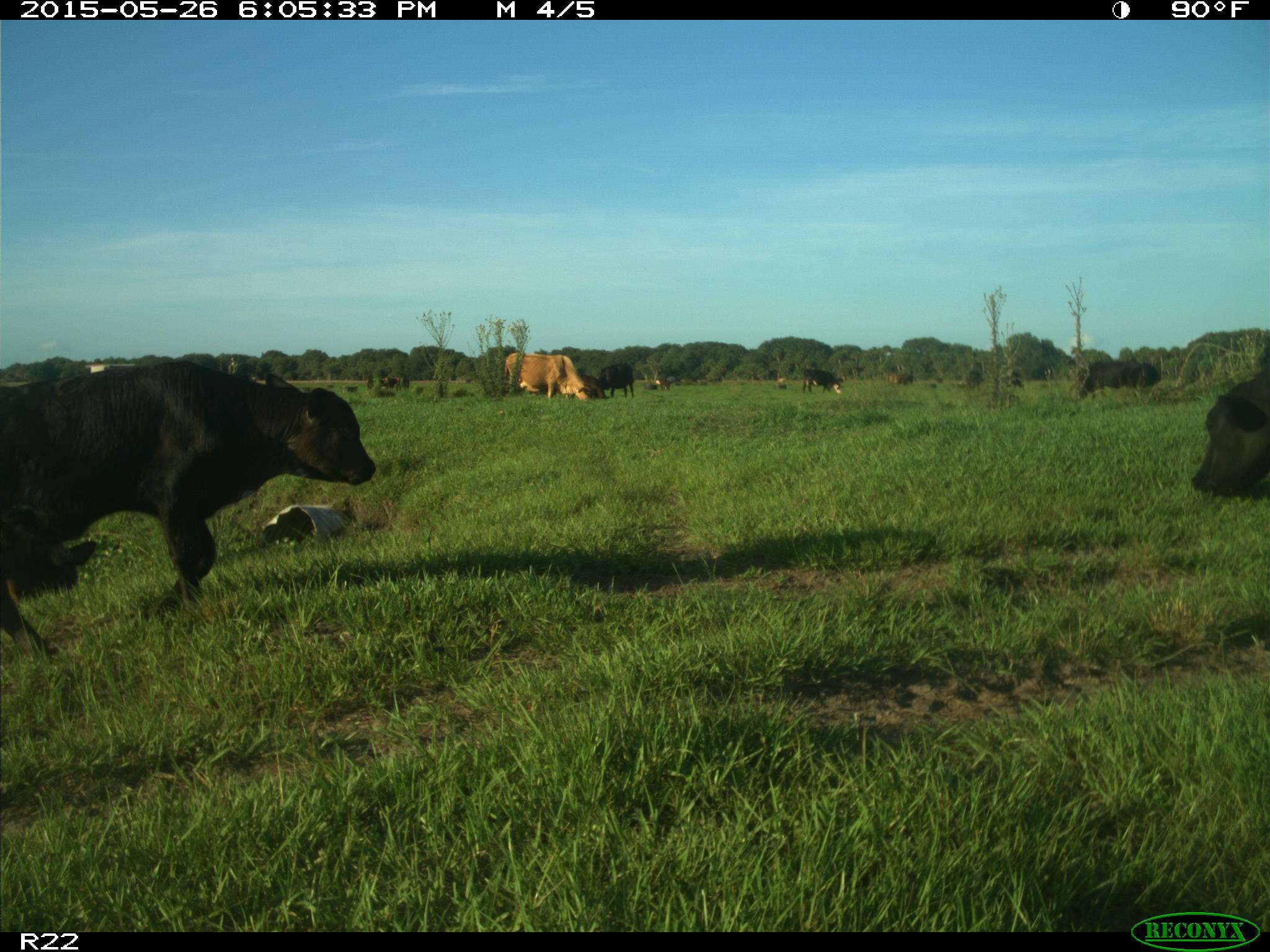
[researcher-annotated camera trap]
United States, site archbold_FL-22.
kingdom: Animalia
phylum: Chordata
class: Mammalia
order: Artiodactyla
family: Bovidae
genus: Bos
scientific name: Bos taurus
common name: domestic cow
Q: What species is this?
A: Bos taurus (domestic cow).